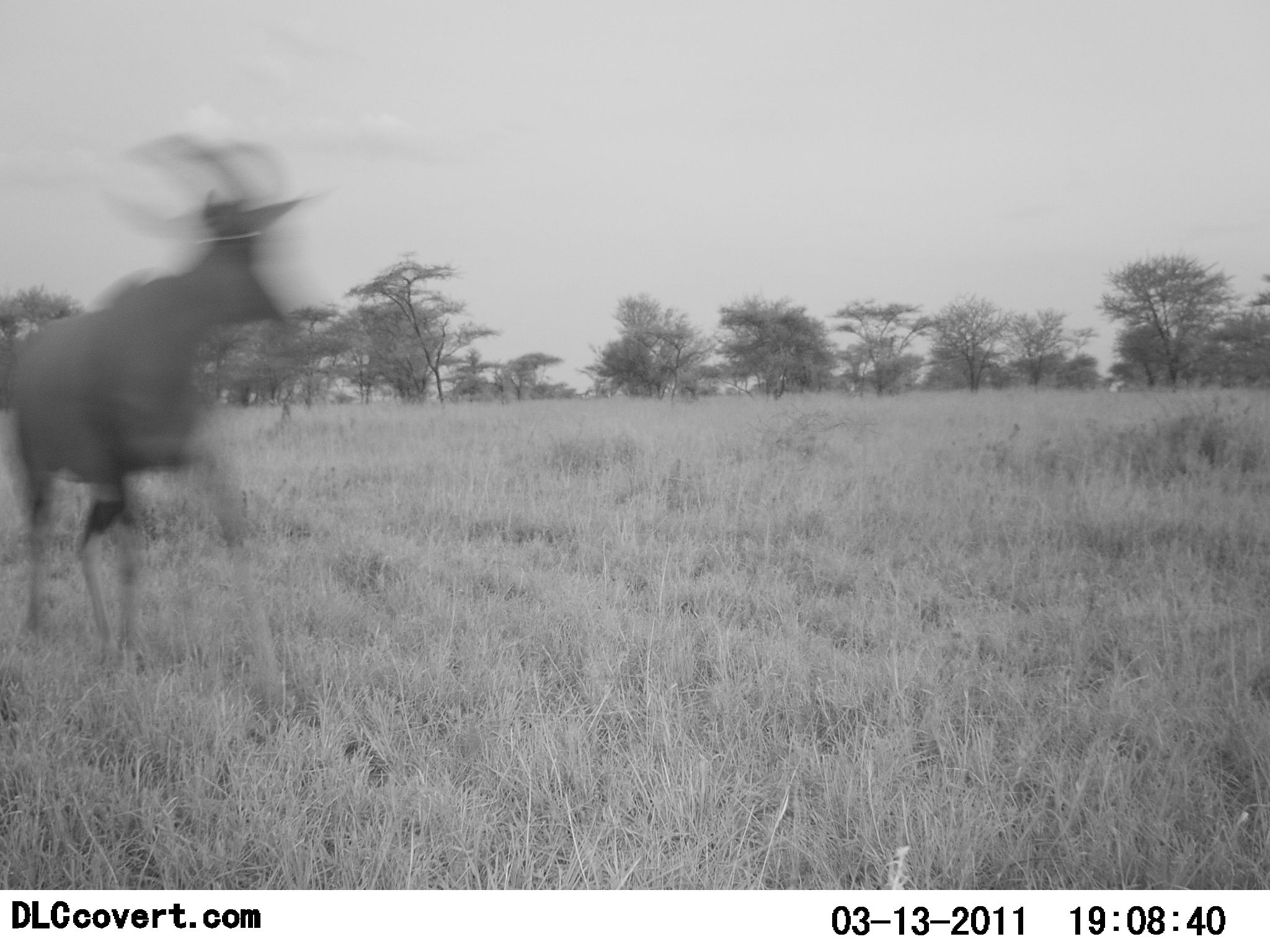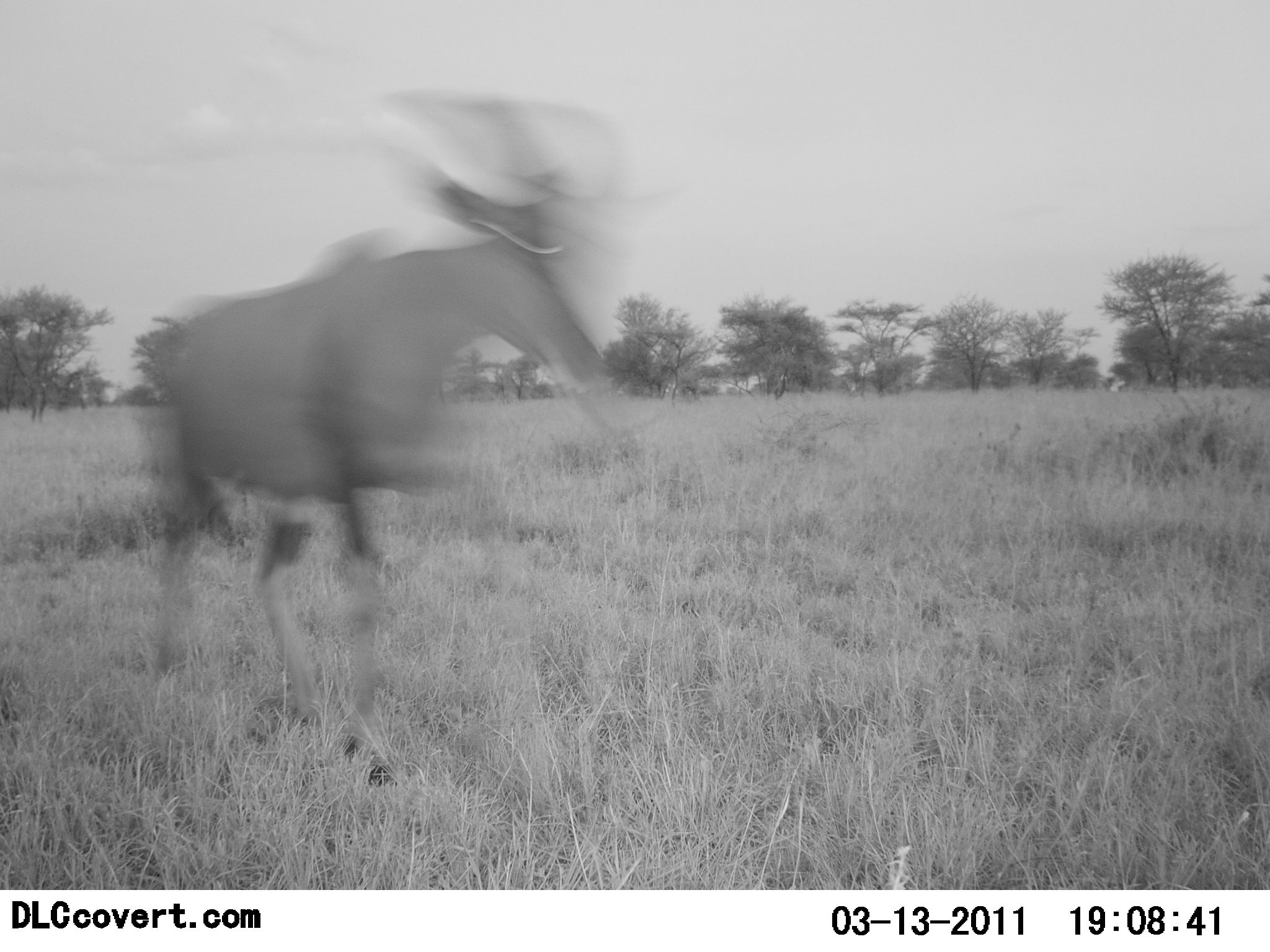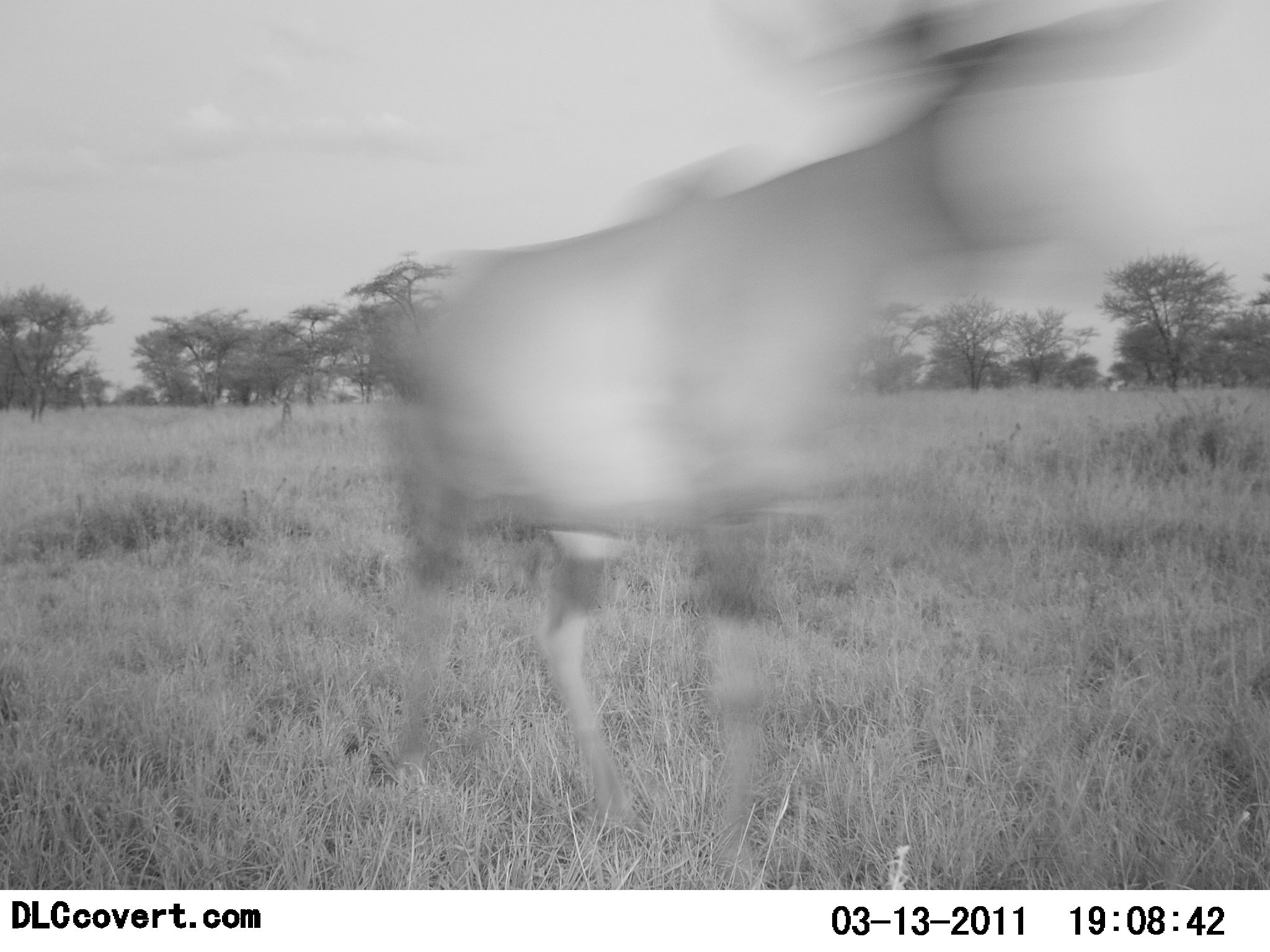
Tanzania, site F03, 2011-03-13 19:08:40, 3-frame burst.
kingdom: Animalia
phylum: Chordata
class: Mammalia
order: Artiodactyla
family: Bovidae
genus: Damaliscus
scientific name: Damaliscus lunatus jimela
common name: topi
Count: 1.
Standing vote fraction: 9%.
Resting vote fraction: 0%.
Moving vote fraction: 91%.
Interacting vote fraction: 0%.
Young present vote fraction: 0%.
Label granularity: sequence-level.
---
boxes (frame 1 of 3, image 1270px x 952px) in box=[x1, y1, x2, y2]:
animal: box=[0, 128, 336, 667]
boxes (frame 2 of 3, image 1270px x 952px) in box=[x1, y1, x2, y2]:
animal: box=[137, 82, 622, 756]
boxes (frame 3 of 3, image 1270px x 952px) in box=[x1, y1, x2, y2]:
animal: box=[362, 0, 1218, 891]